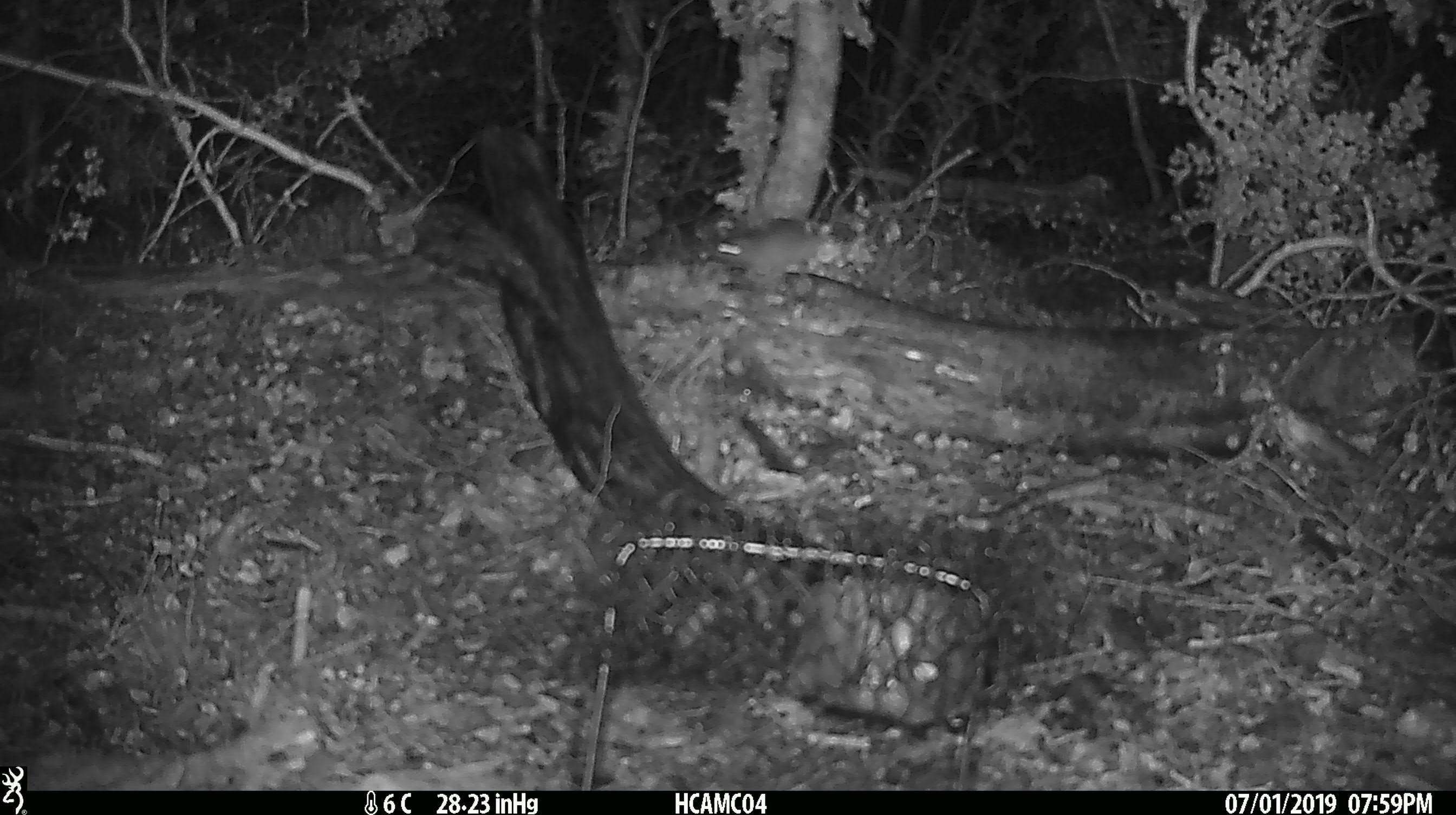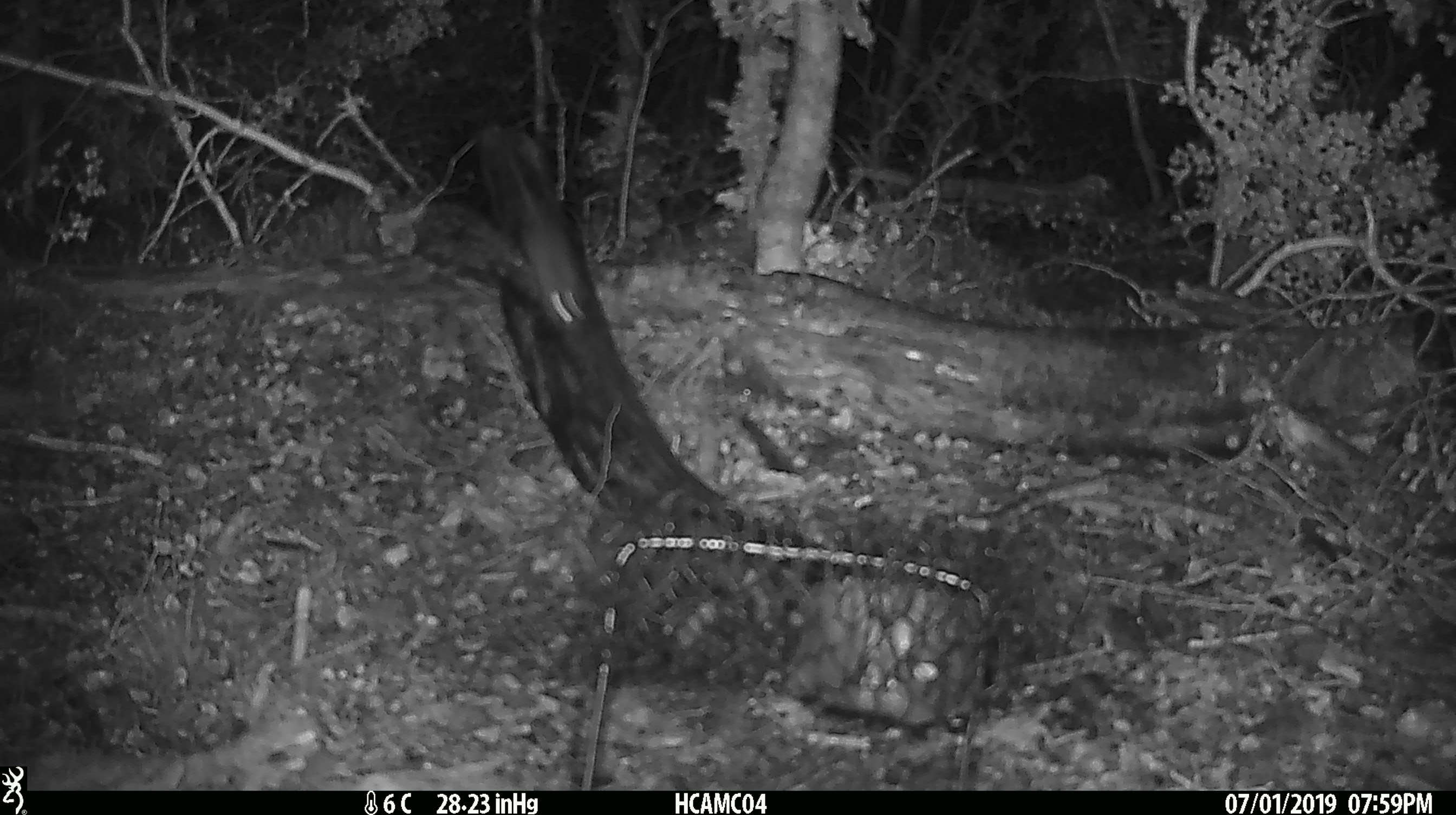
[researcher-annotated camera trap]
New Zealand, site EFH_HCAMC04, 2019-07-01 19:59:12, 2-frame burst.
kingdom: Animalia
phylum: Chordata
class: Mammalia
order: Rodentia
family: Muridae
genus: Mus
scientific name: Mus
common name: mouse